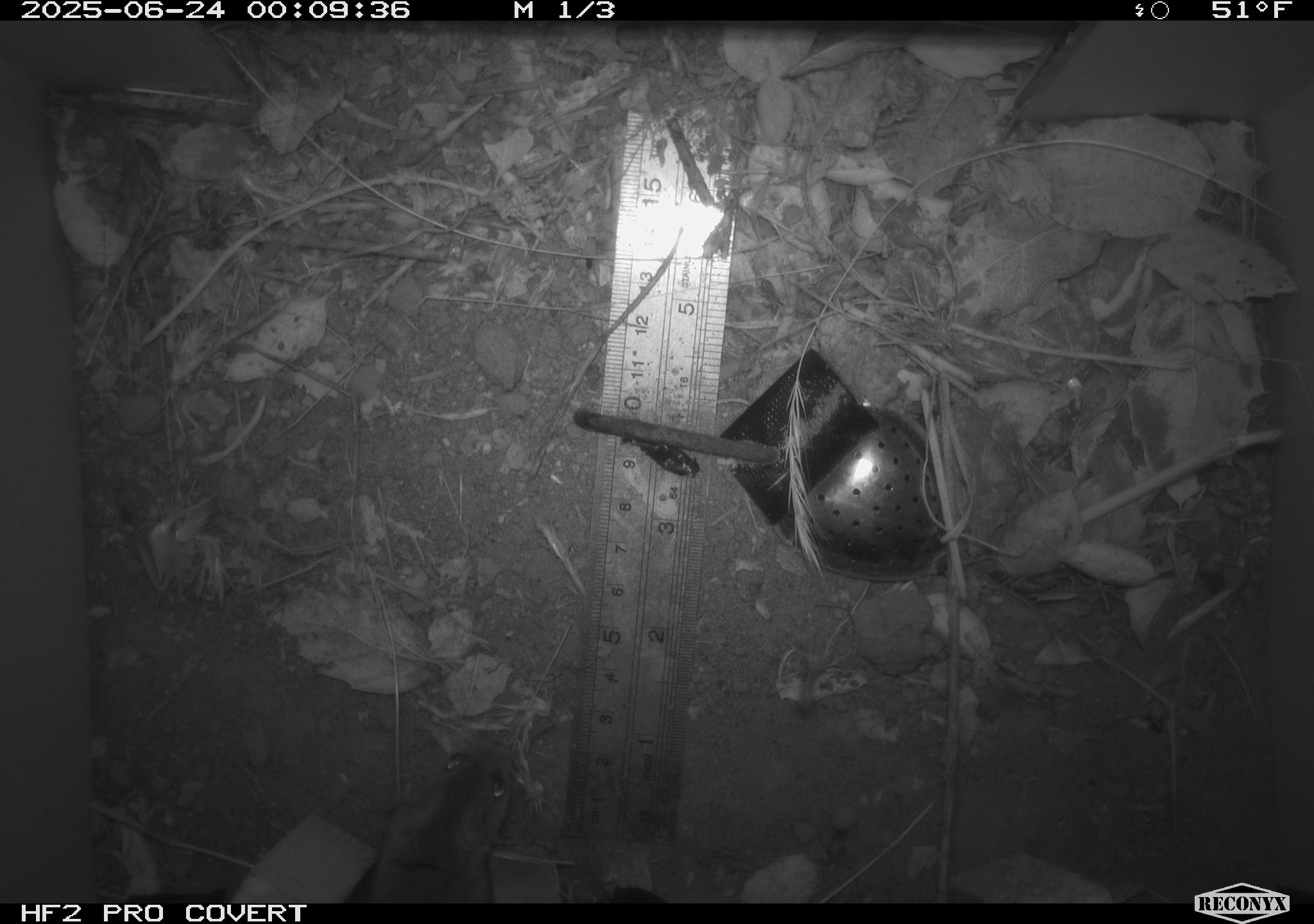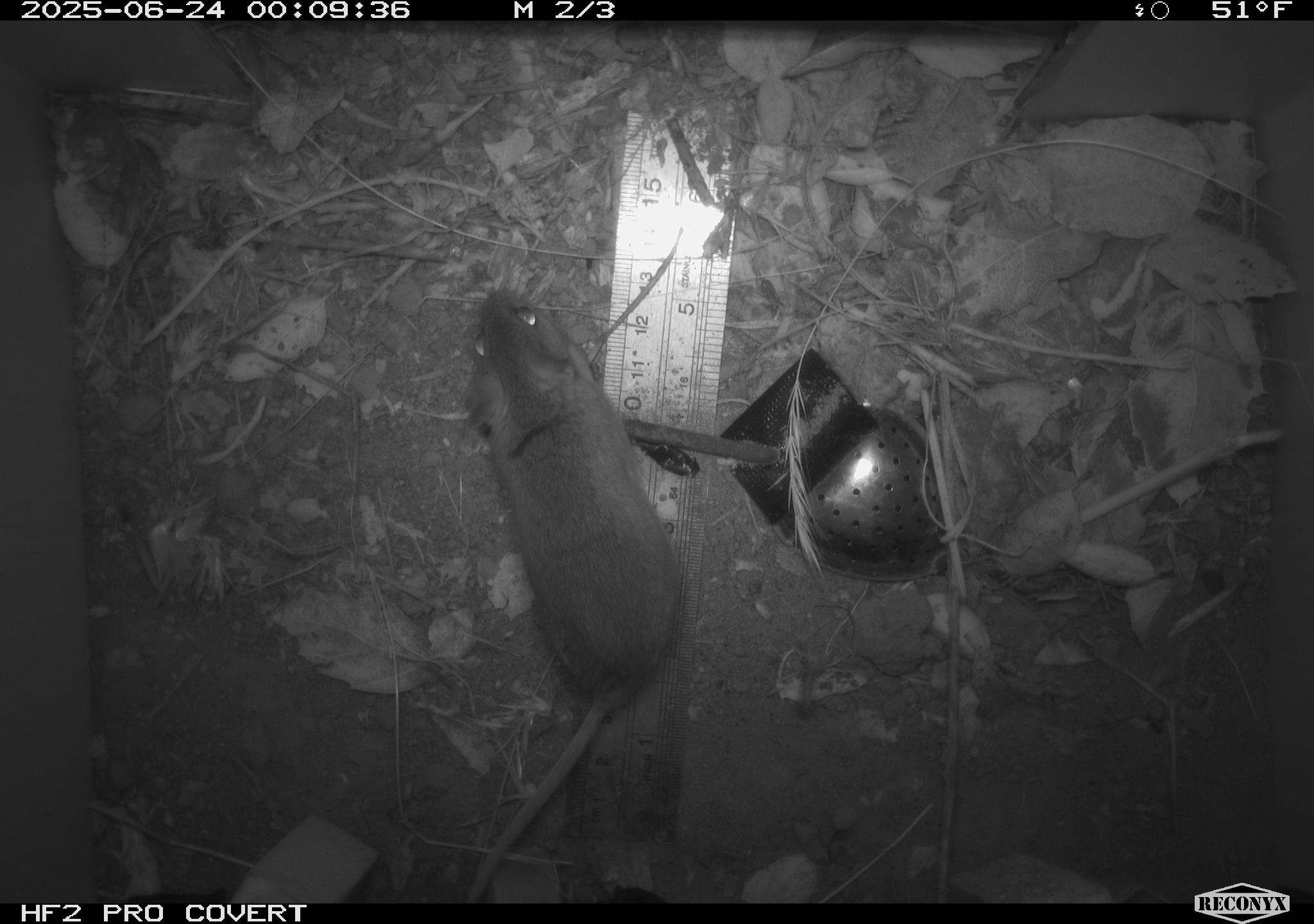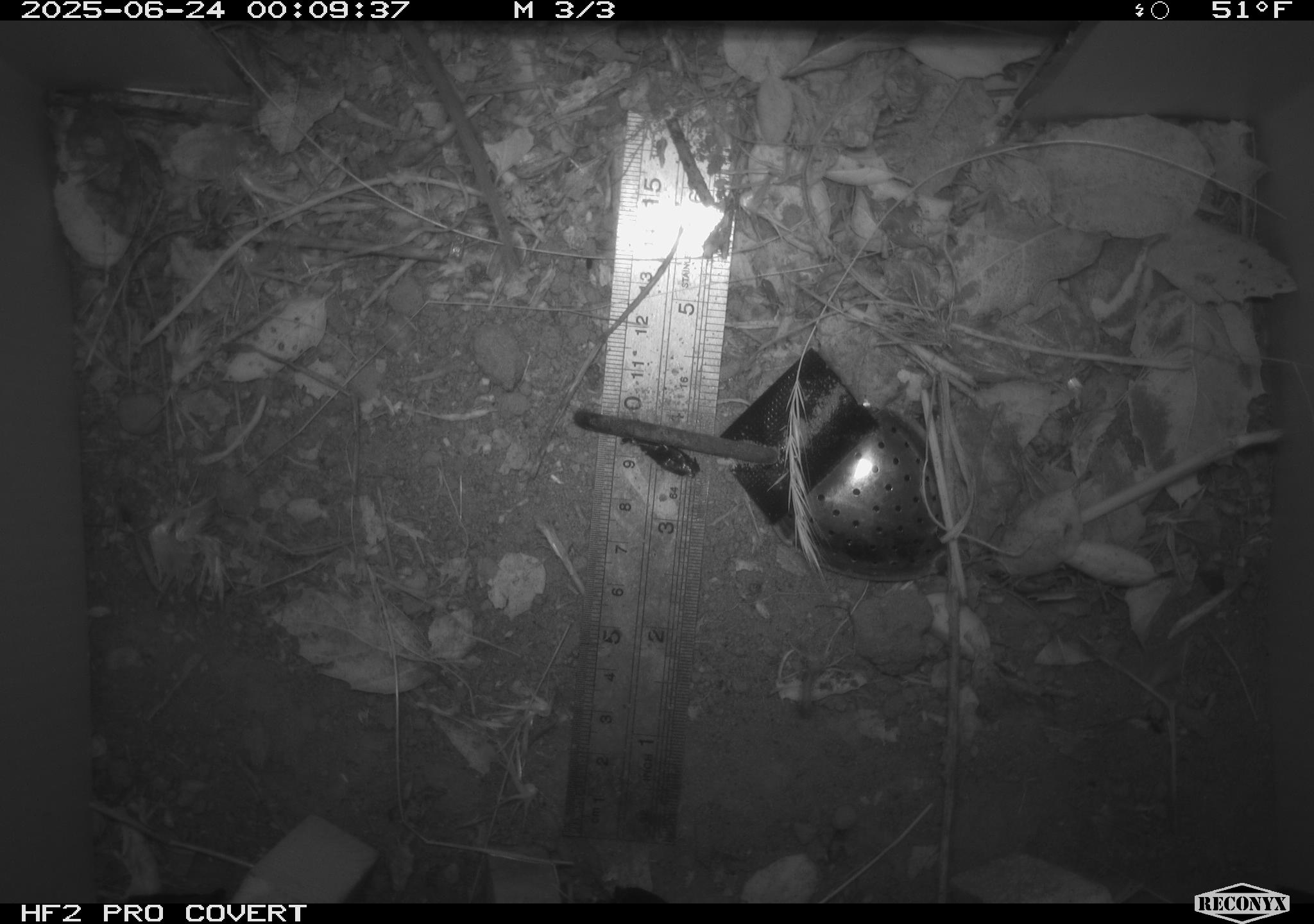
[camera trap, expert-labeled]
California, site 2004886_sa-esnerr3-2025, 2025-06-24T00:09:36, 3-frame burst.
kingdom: Animalia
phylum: Chordata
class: Mammalia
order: Rodentia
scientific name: Rodentia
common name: rodent